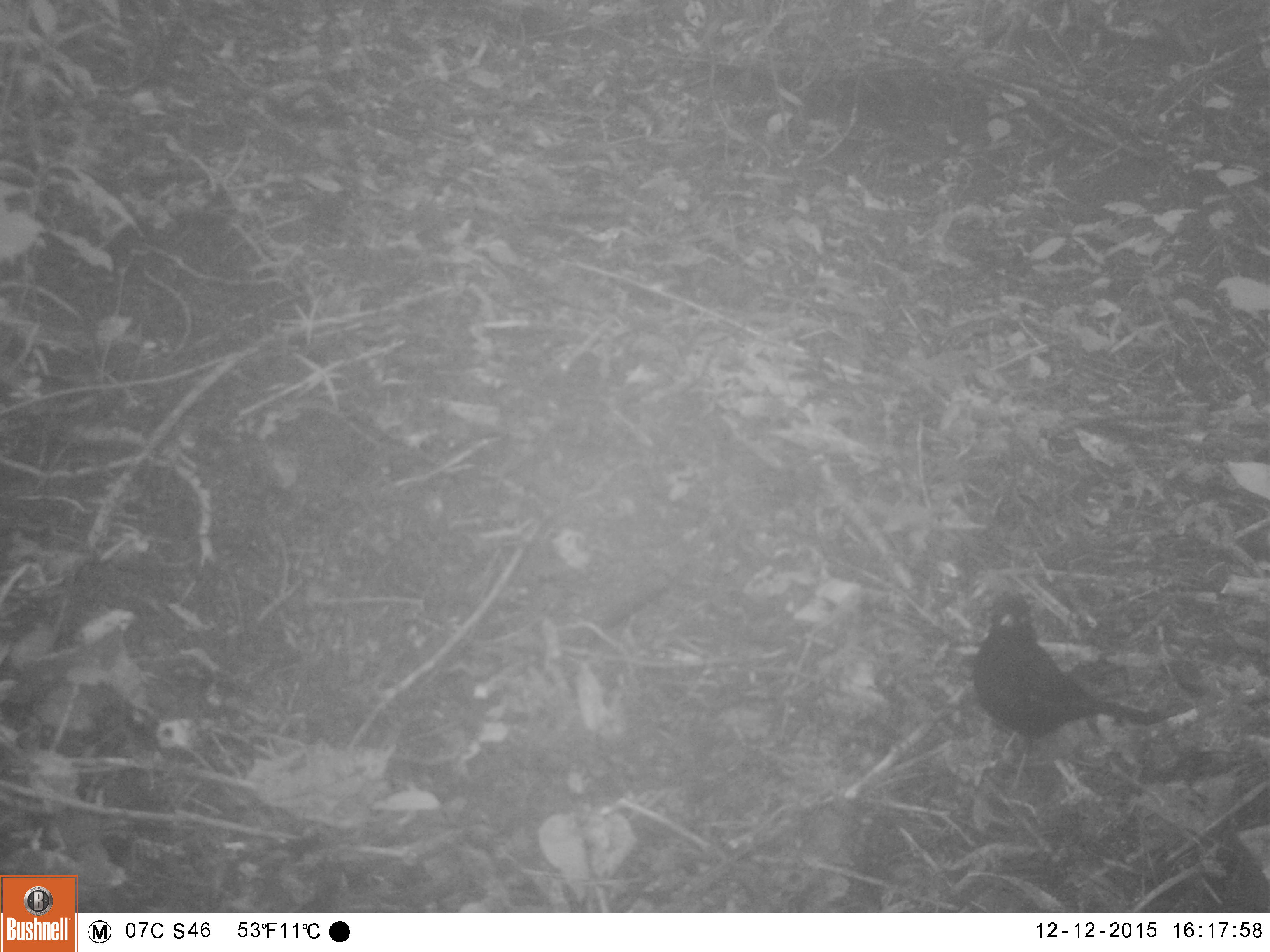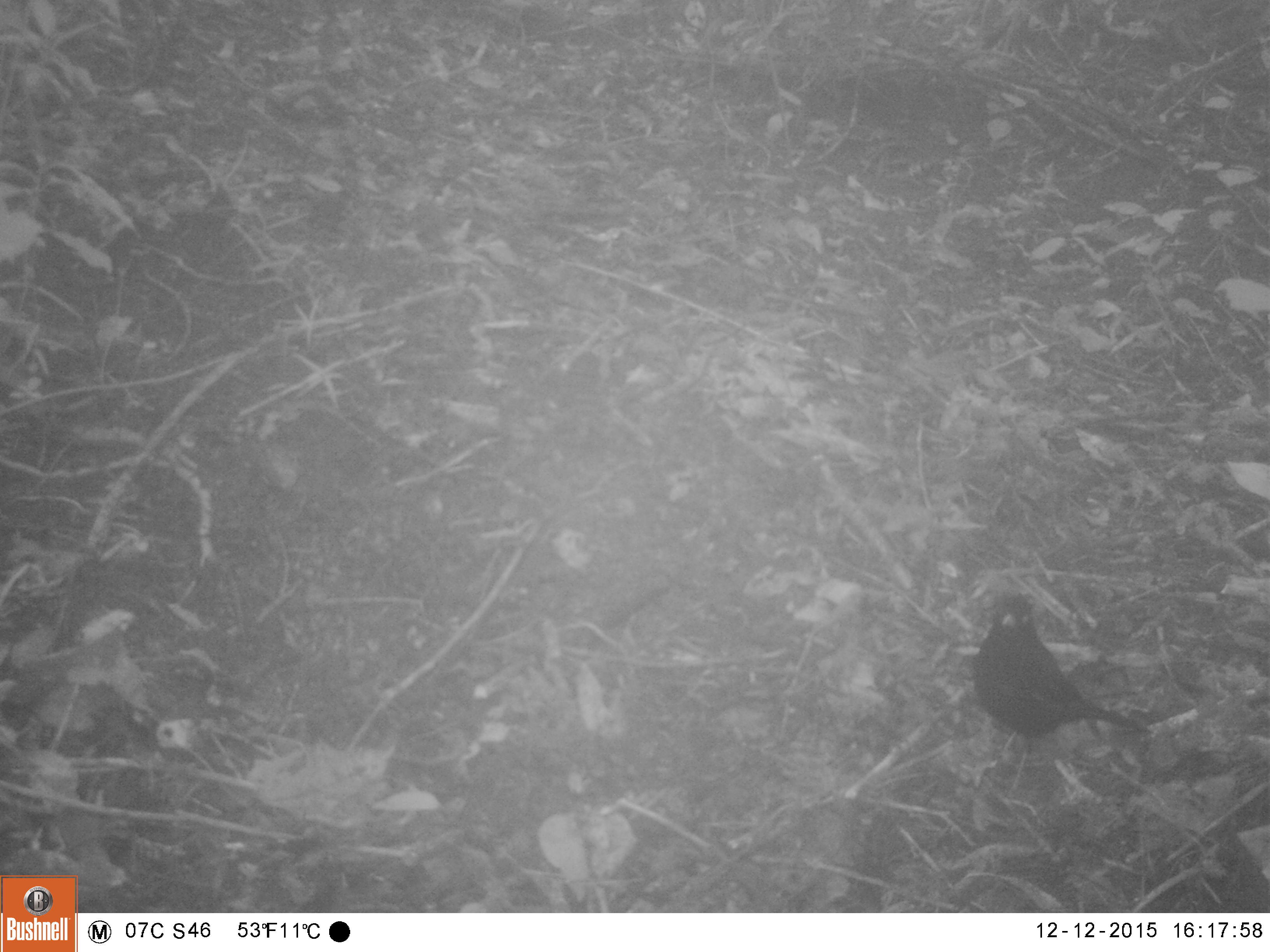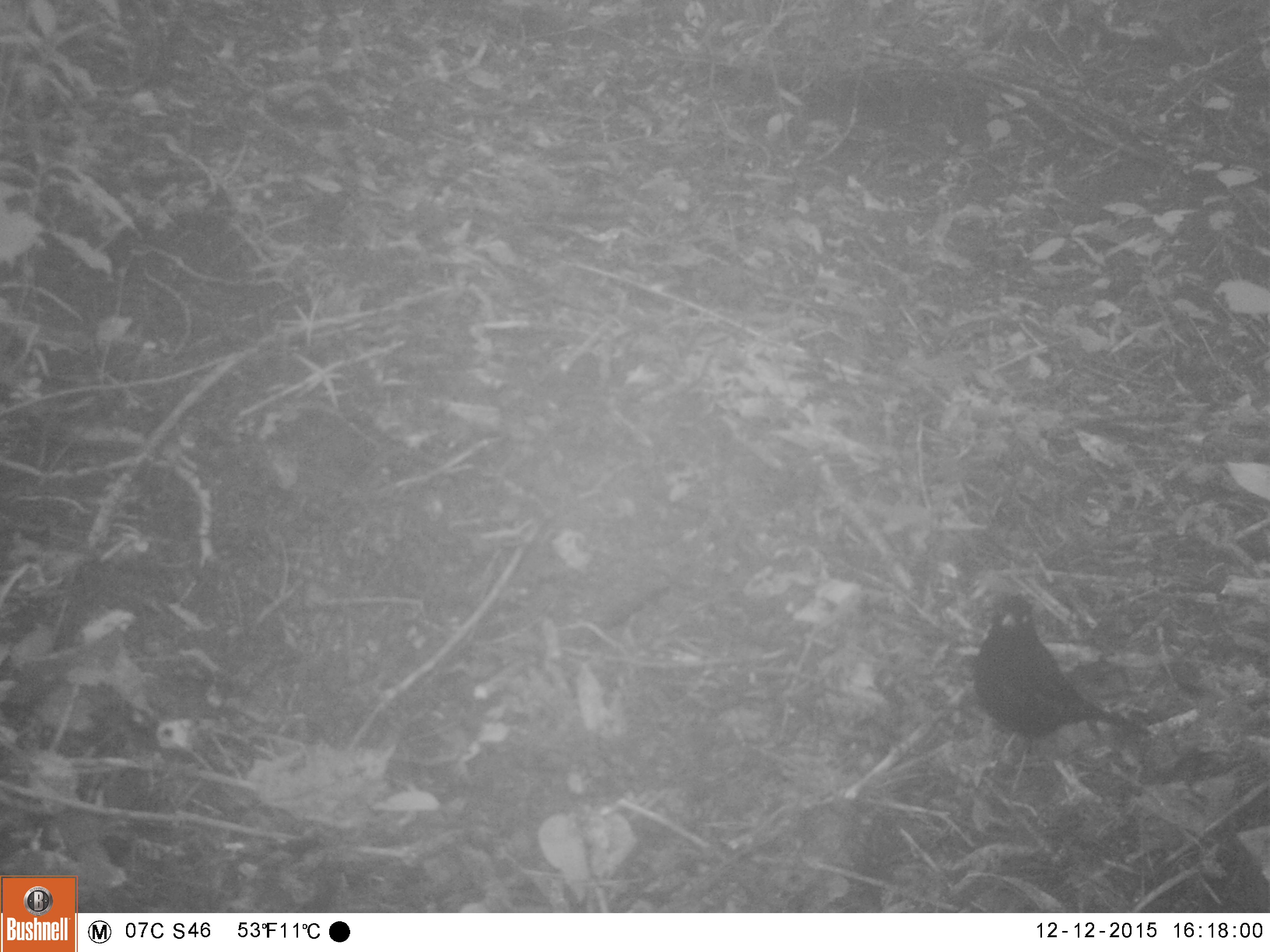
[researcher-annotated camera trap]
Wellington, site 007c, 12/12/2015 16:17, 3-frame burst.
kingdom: Animalia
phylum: Chordata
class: Aves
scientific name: Aves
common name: bird